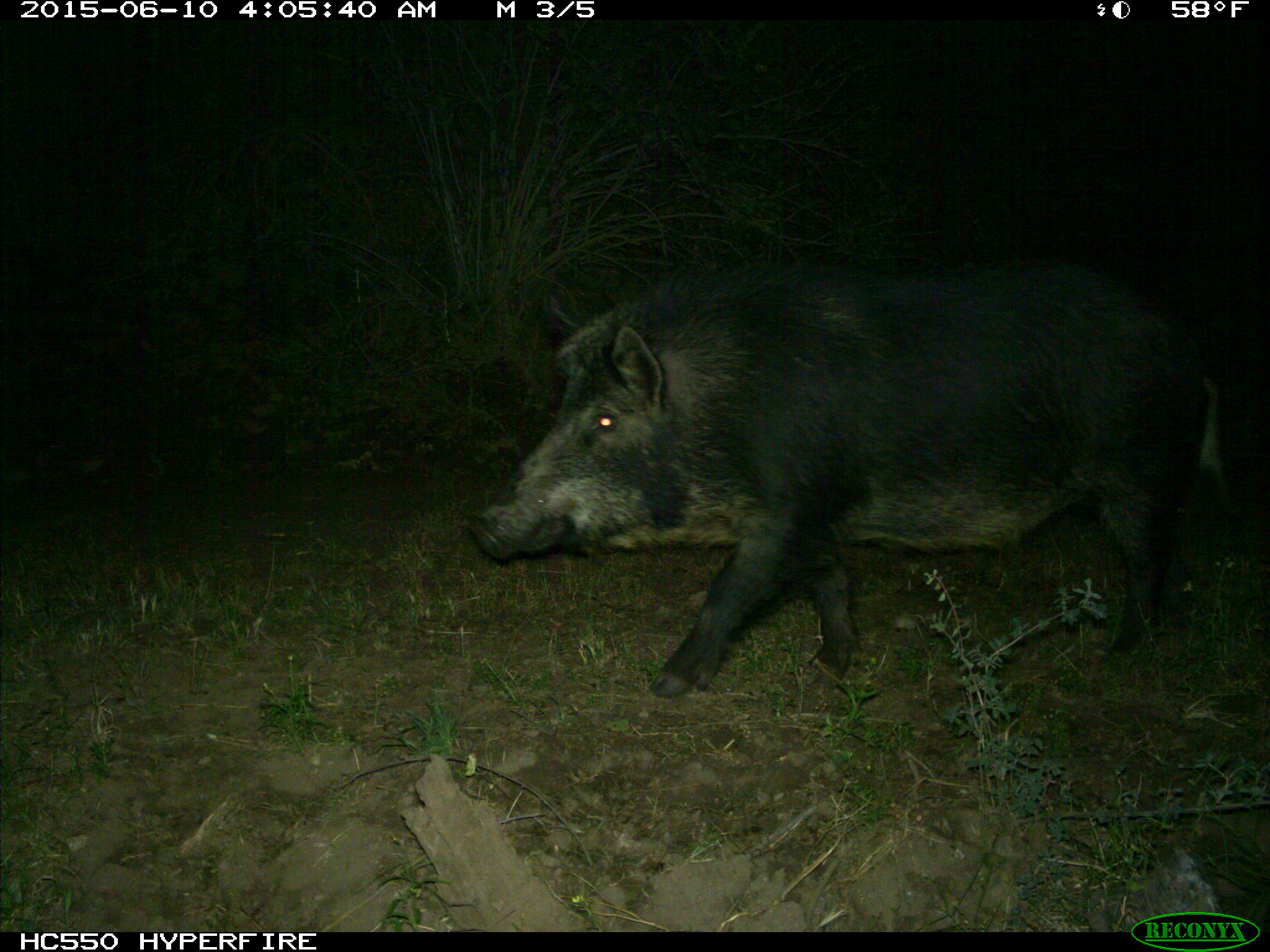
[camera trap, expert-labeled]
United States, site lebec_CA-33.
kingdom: Animalia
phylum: Chordata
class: Mammalia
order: Artiodactyla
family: Suidae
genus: Sus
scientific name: Sus scrofa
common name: wild boar